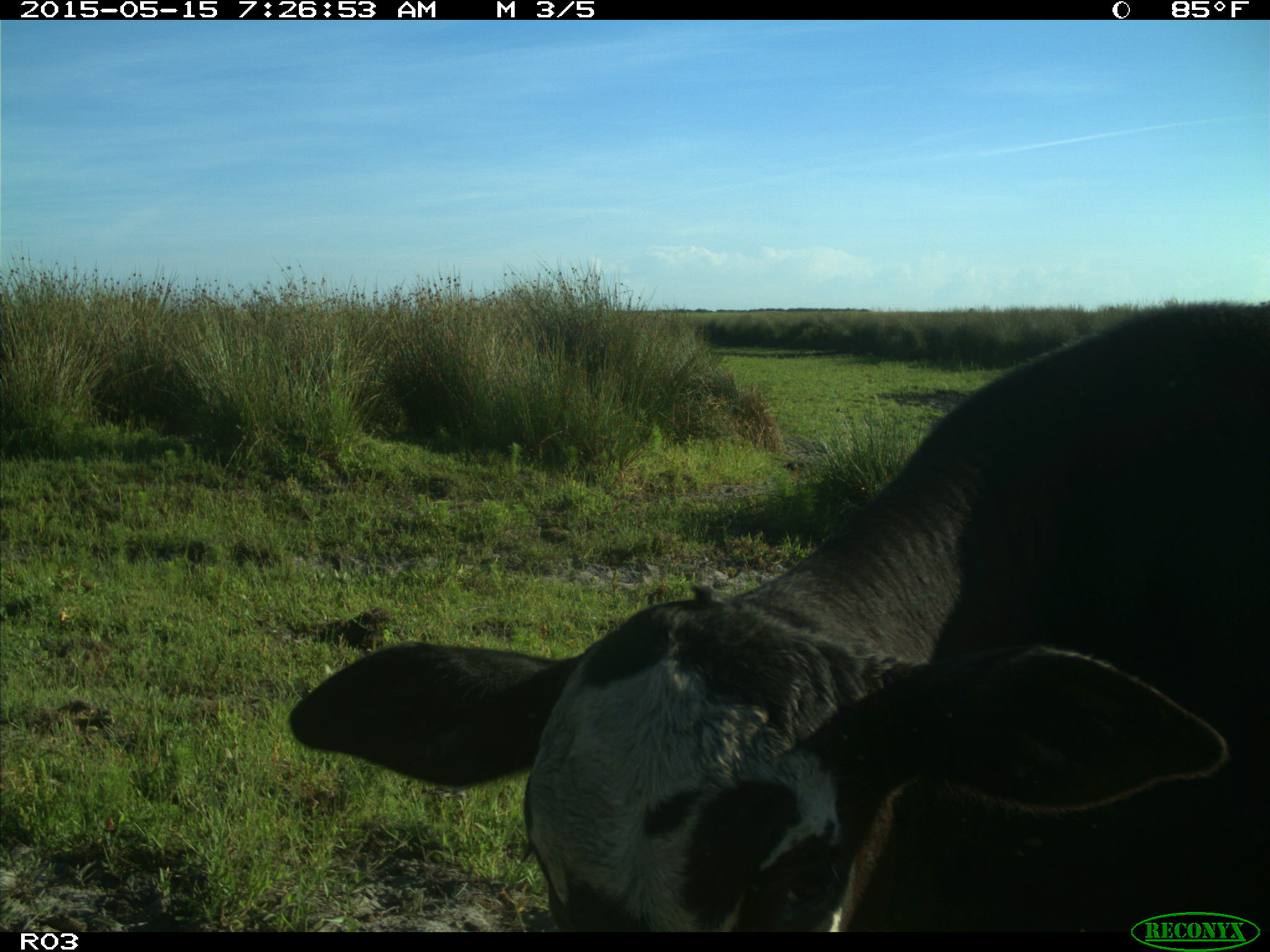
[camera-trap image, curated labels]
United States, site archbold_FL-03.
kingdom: Animalia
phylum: Chordata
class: Mammalia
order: Artiodactyla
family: Bovidae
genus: Bos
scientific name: Bos taurus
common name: domestic cow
Bos taurus (domestic cow).